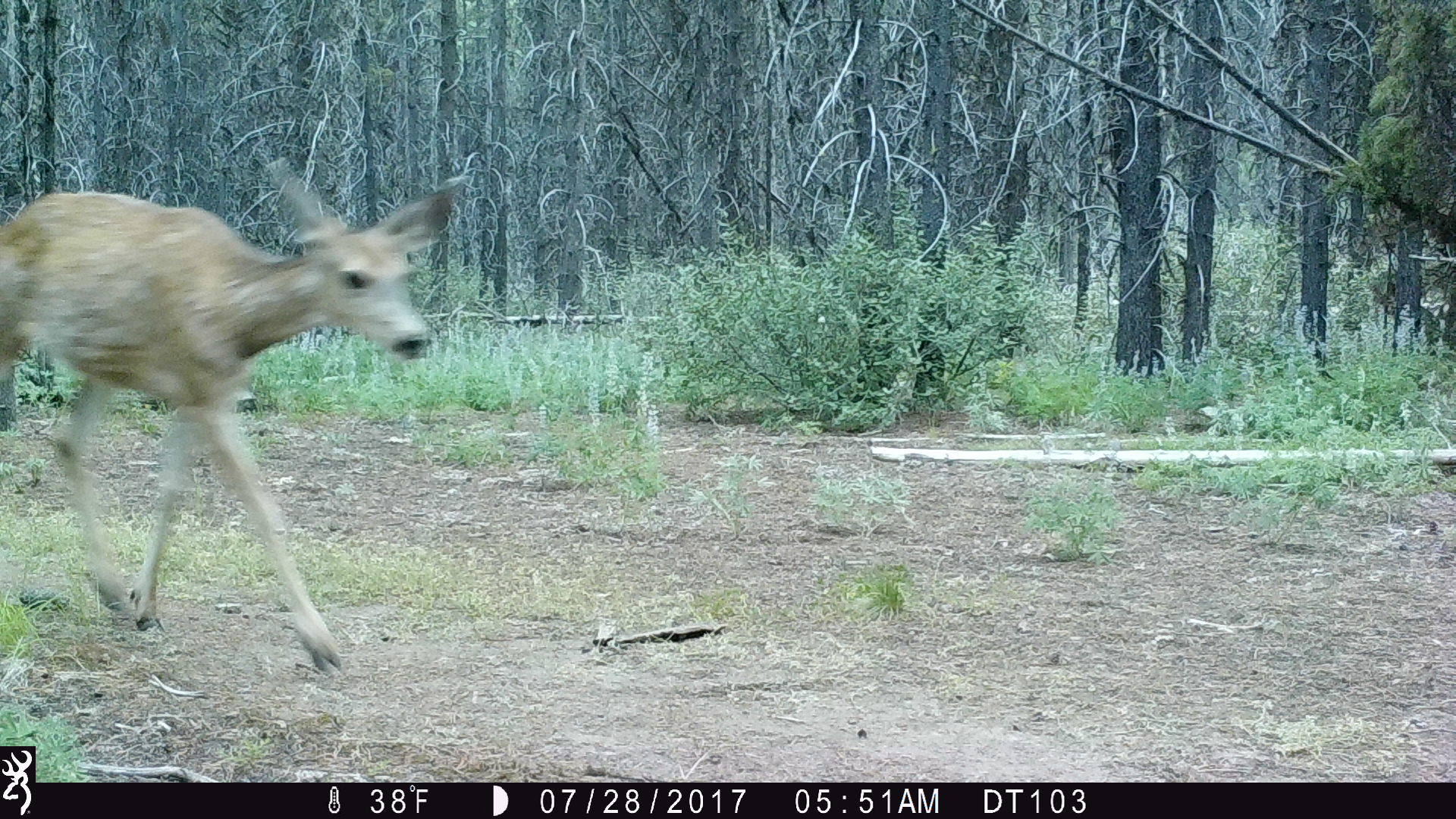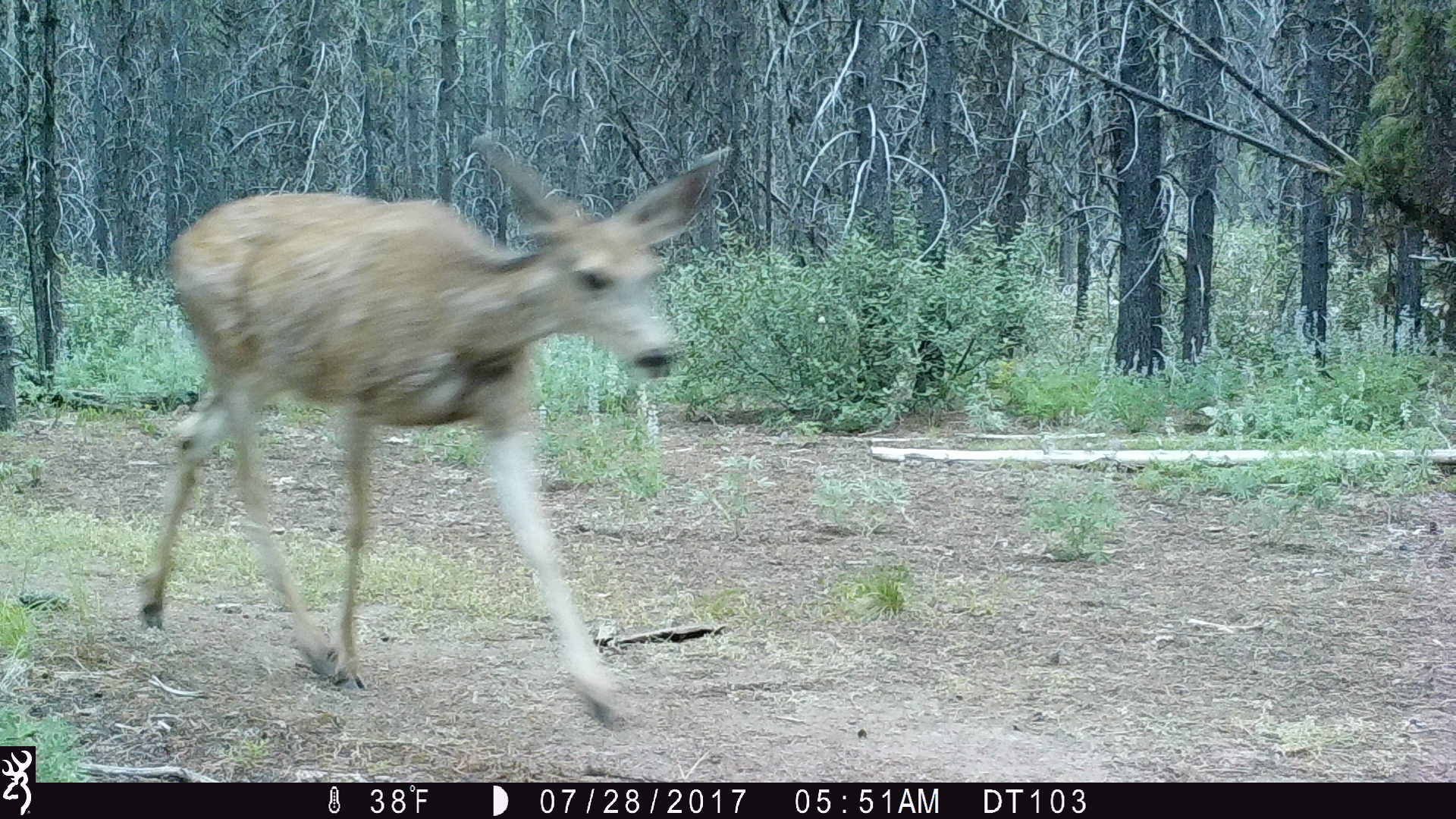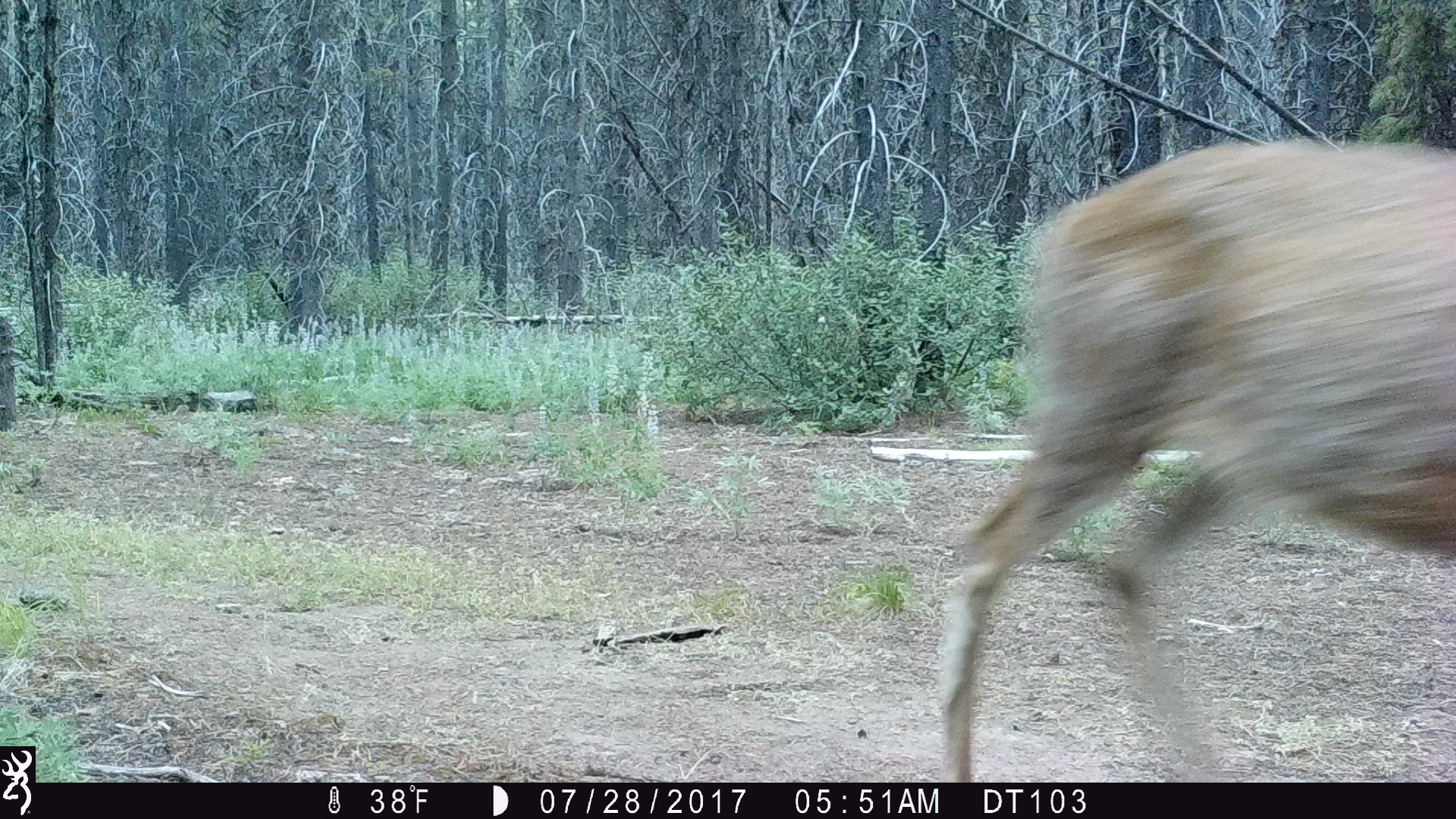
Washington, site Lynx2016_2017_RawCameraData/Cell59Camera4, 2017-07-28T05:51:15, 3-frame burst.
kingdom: Animalia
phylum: Chordata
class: Mammalia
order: Artiodactyla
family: Cervidae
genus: Odocoileus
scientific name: Odocoileus hemionus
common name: mule deer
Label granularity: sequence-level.